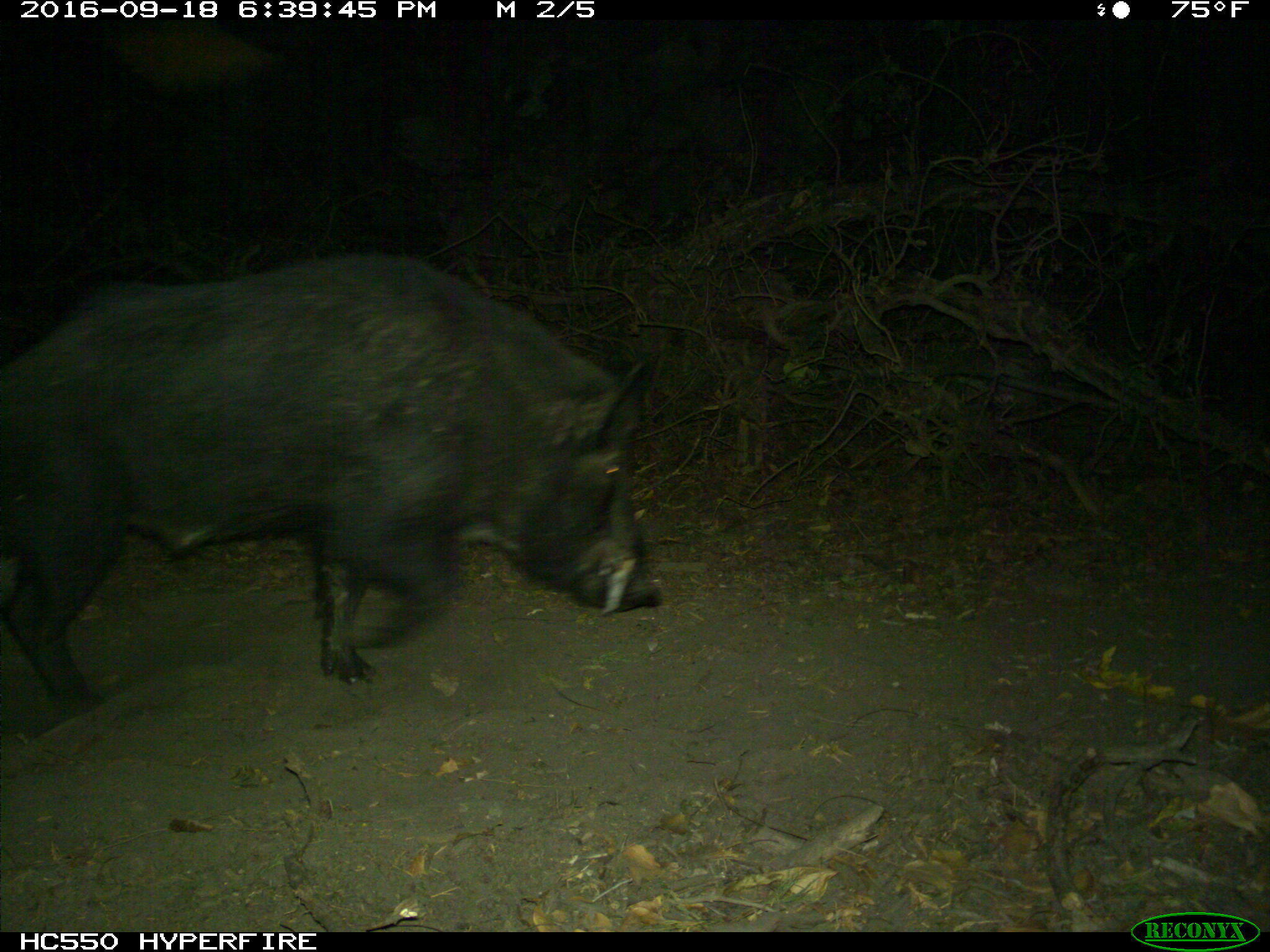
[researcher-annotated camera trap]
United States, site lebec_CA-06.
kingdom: Animalia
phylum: Chordata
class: Mammalia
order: Artiodactyla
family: Suidae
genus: Sus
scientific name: Sus scrofa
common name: wild boar